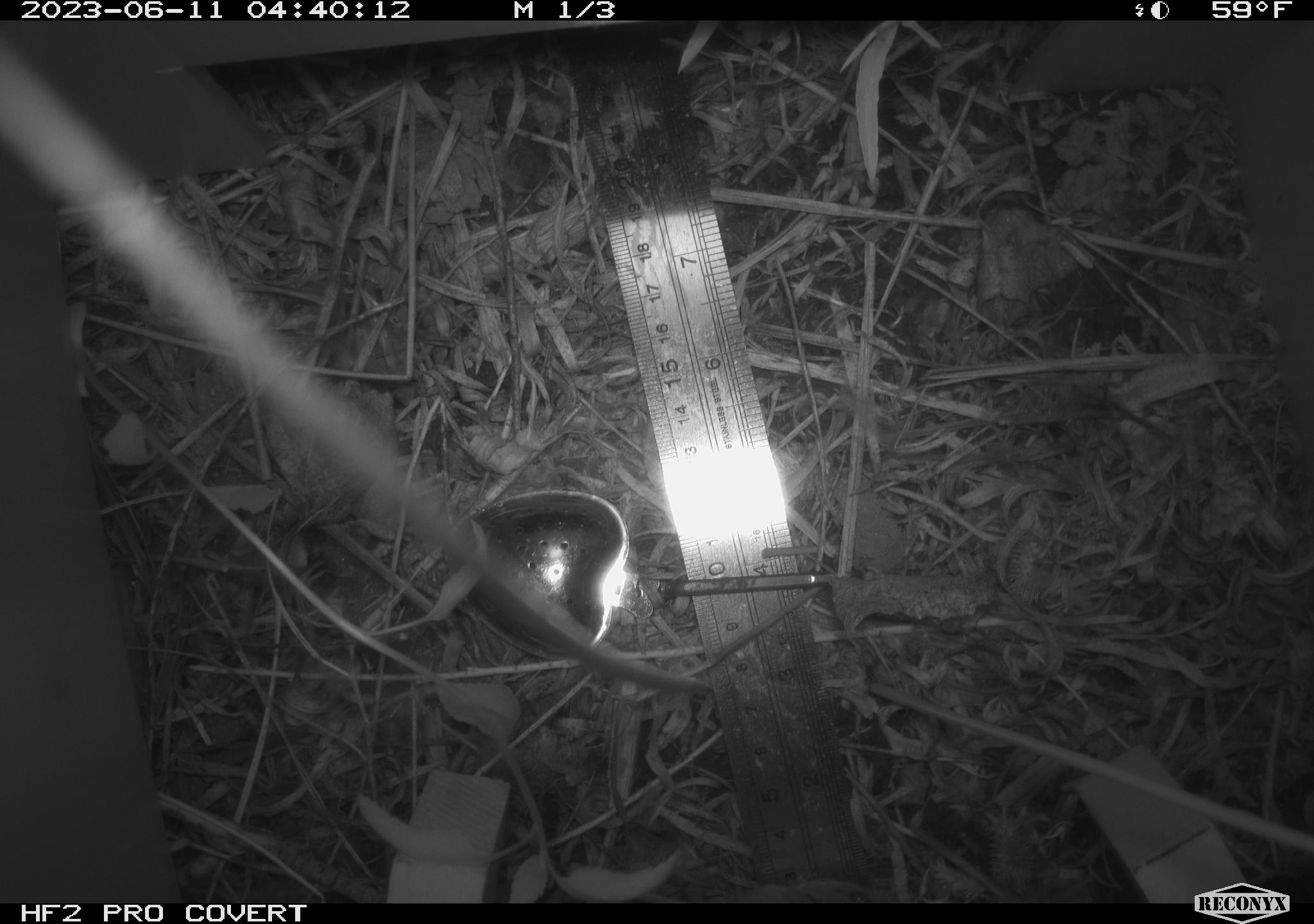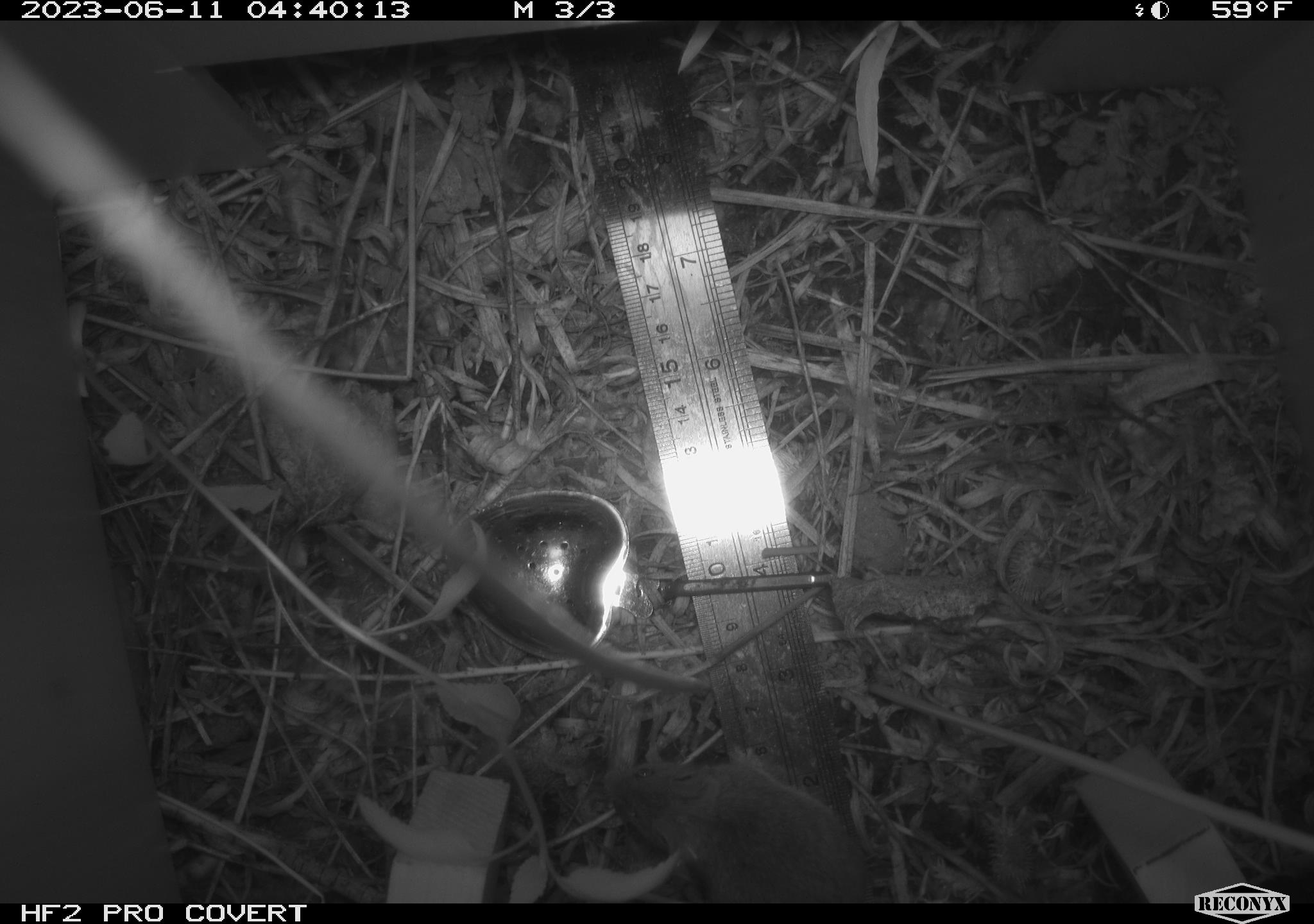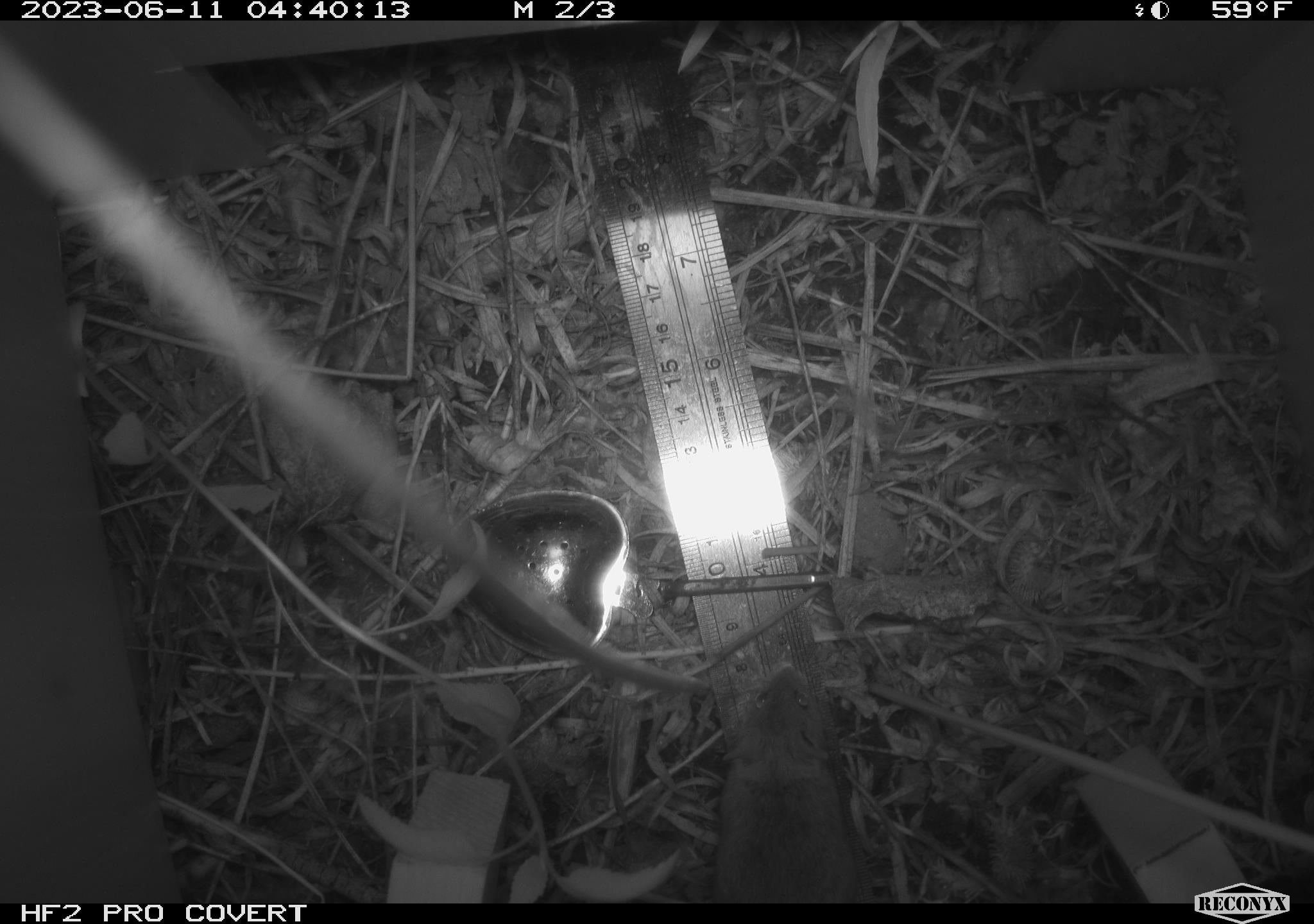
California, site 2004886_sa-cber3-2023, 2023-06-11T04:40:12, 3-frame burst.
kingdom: Animalia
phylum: Chordata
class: Mammalia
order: Rodentia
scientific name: Rodentia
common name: mouse species